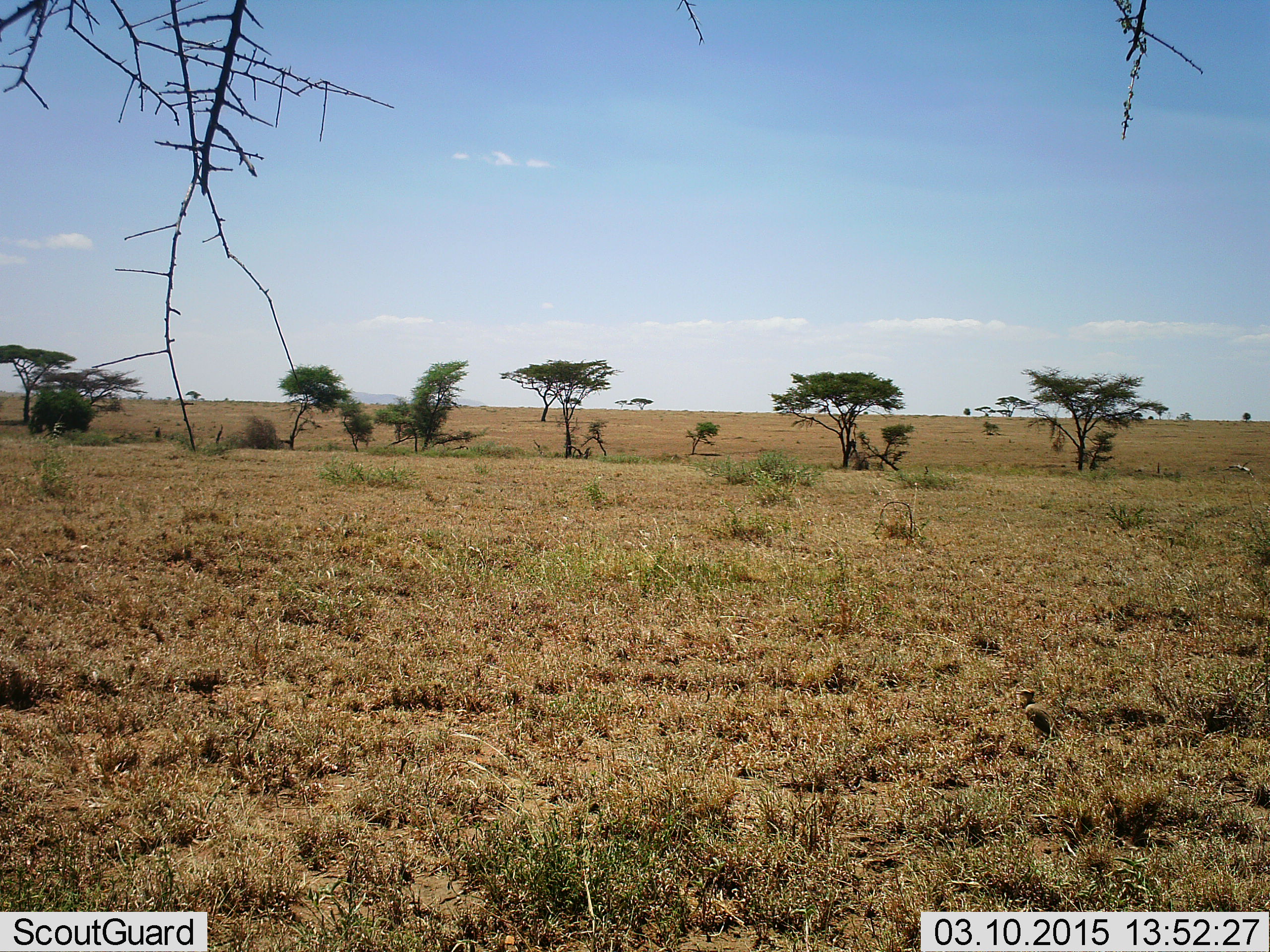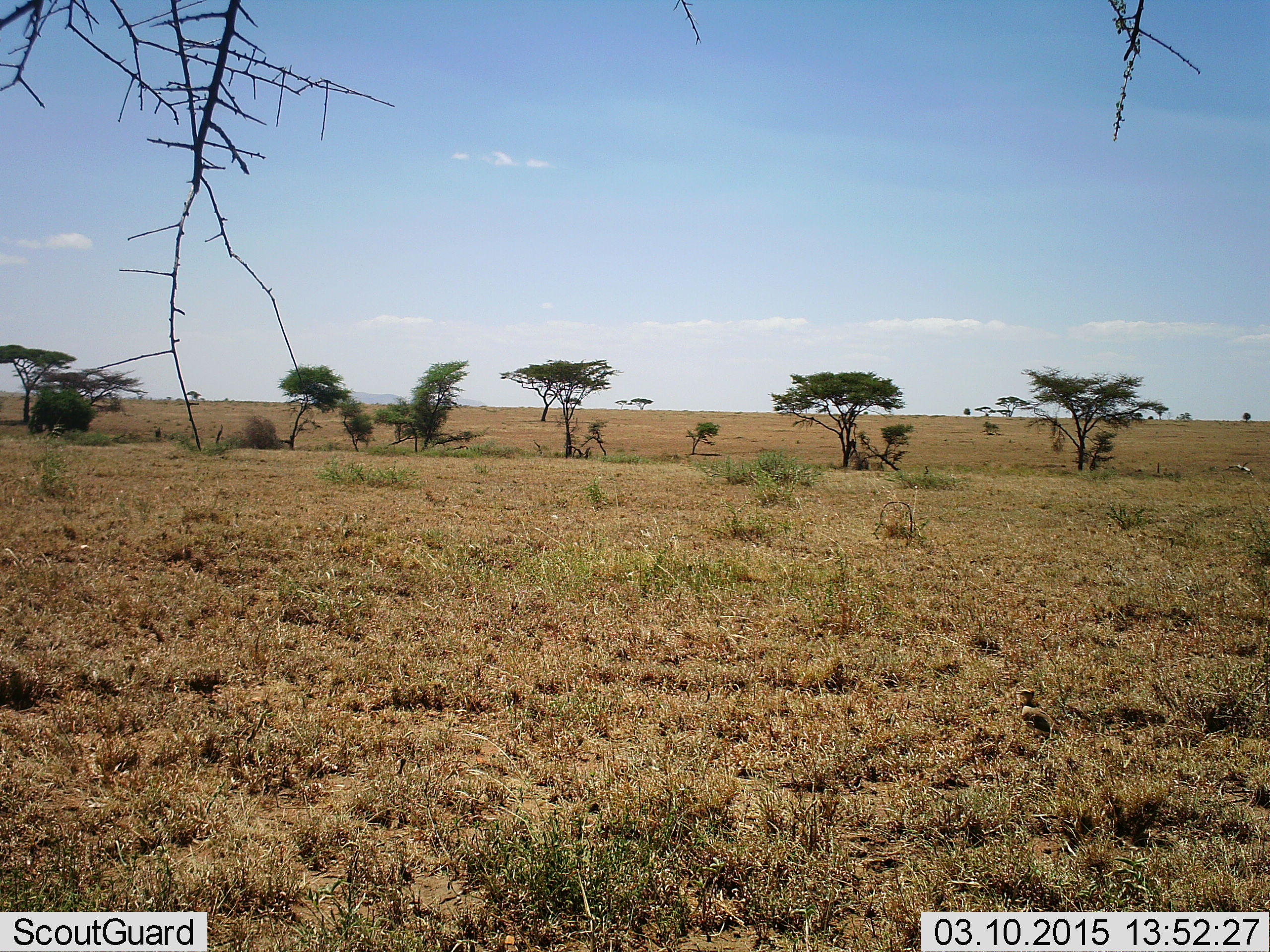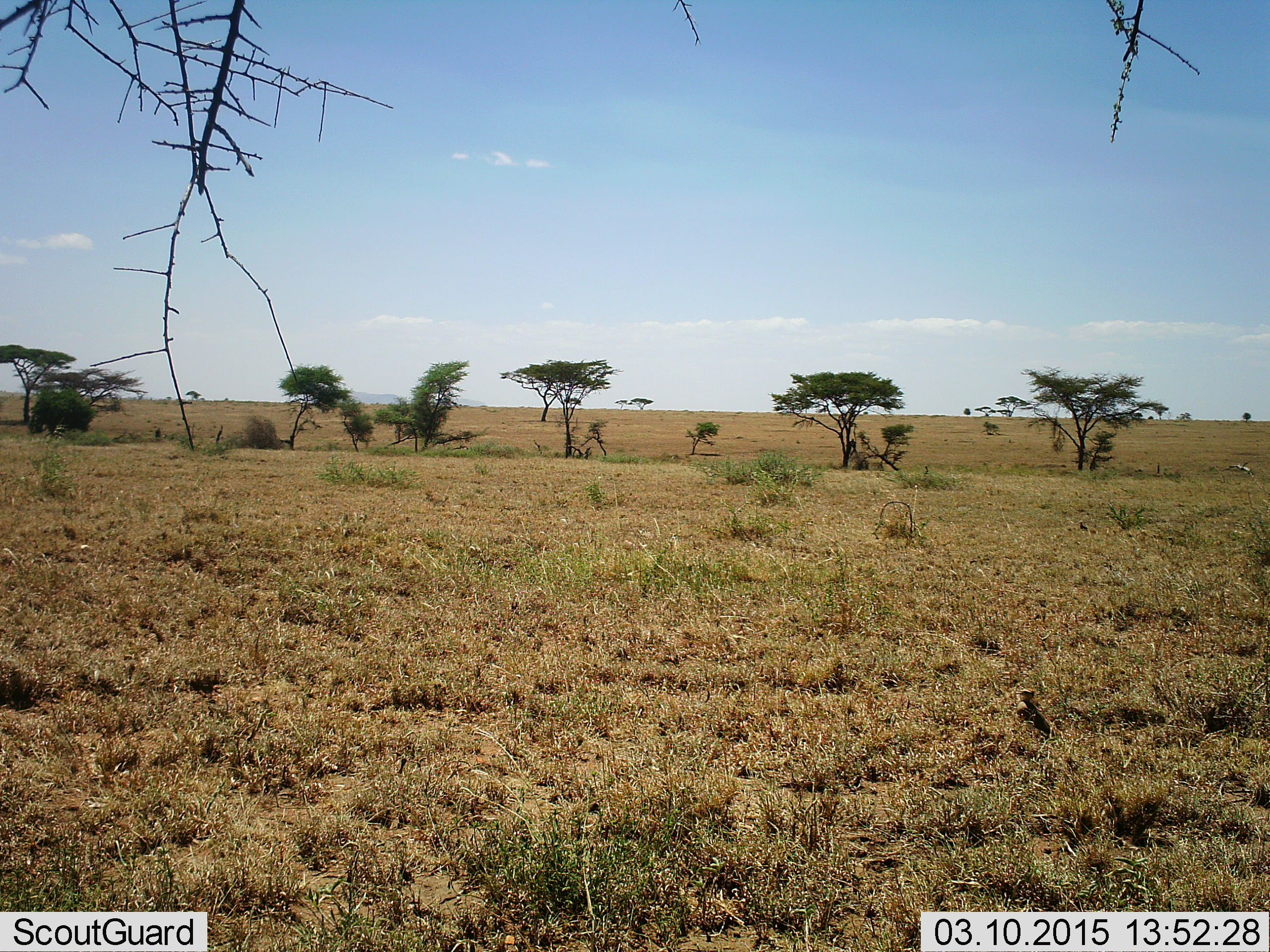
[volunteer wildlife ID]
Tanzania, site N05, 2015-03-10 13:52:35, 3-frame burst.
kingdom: Animalia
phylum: Chordata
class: Aves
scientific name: Aves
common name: bird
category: otherbird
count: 1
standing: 78%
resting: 0%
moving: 22%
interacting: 0%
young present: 0%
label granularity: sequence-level